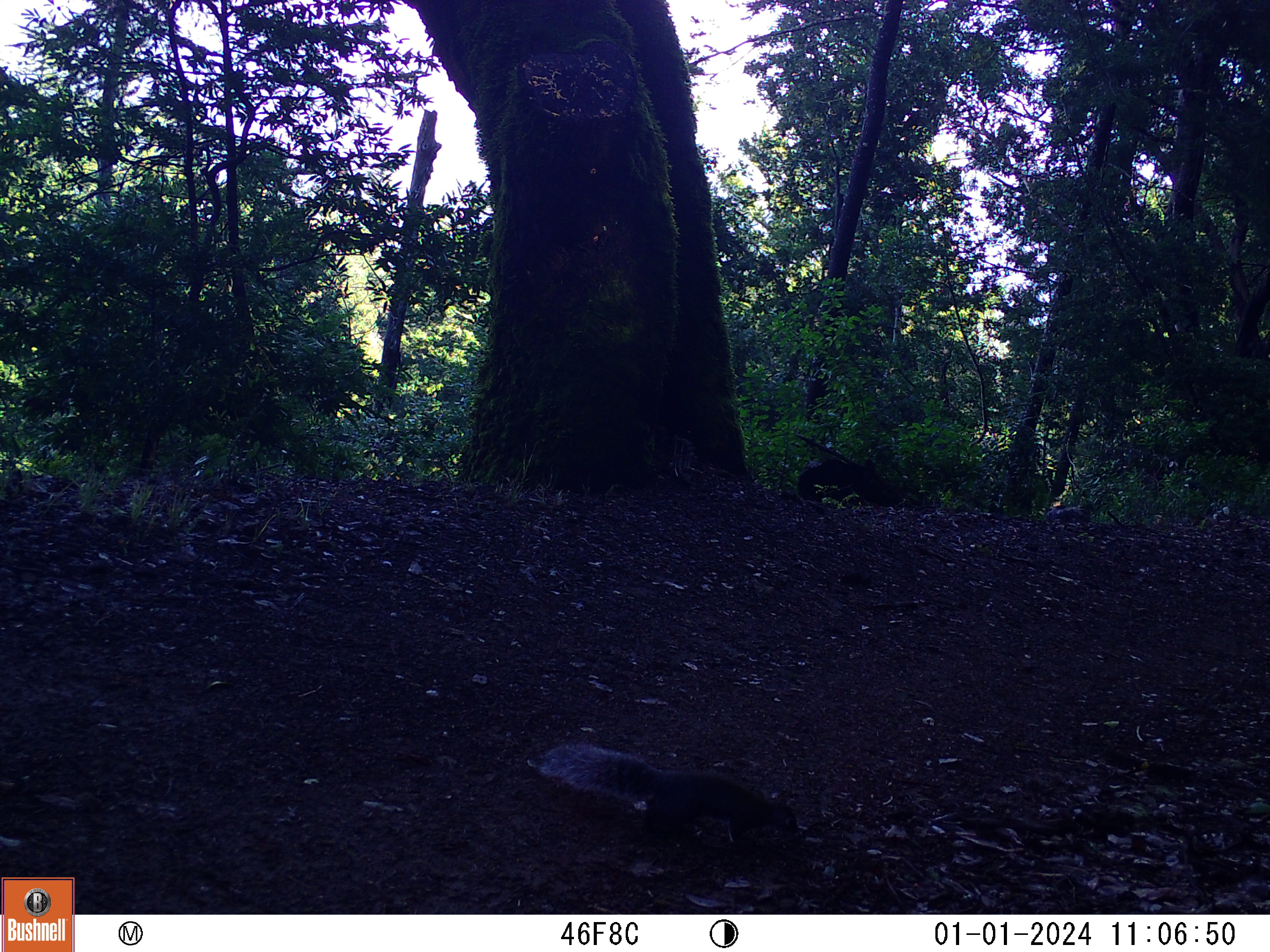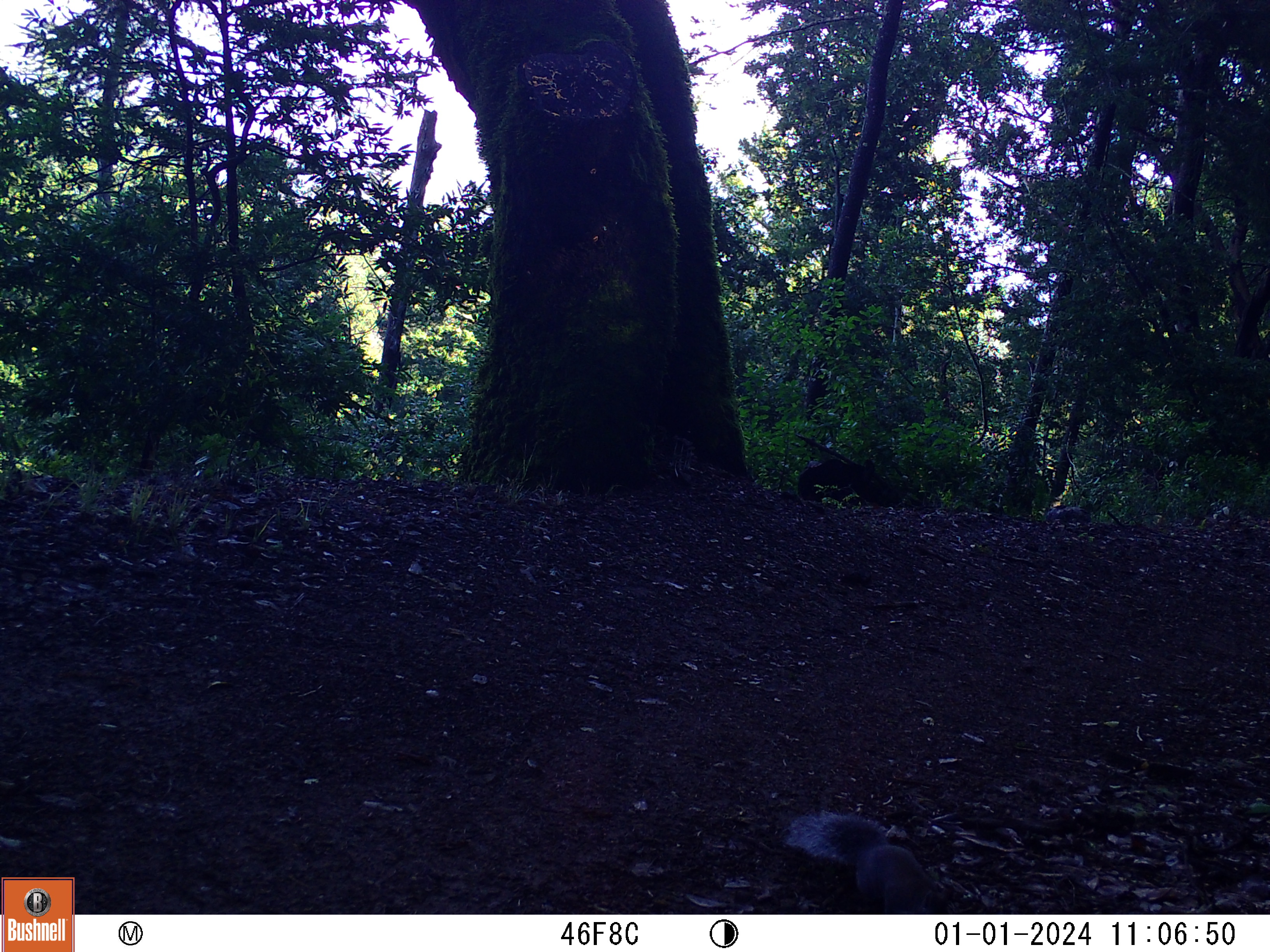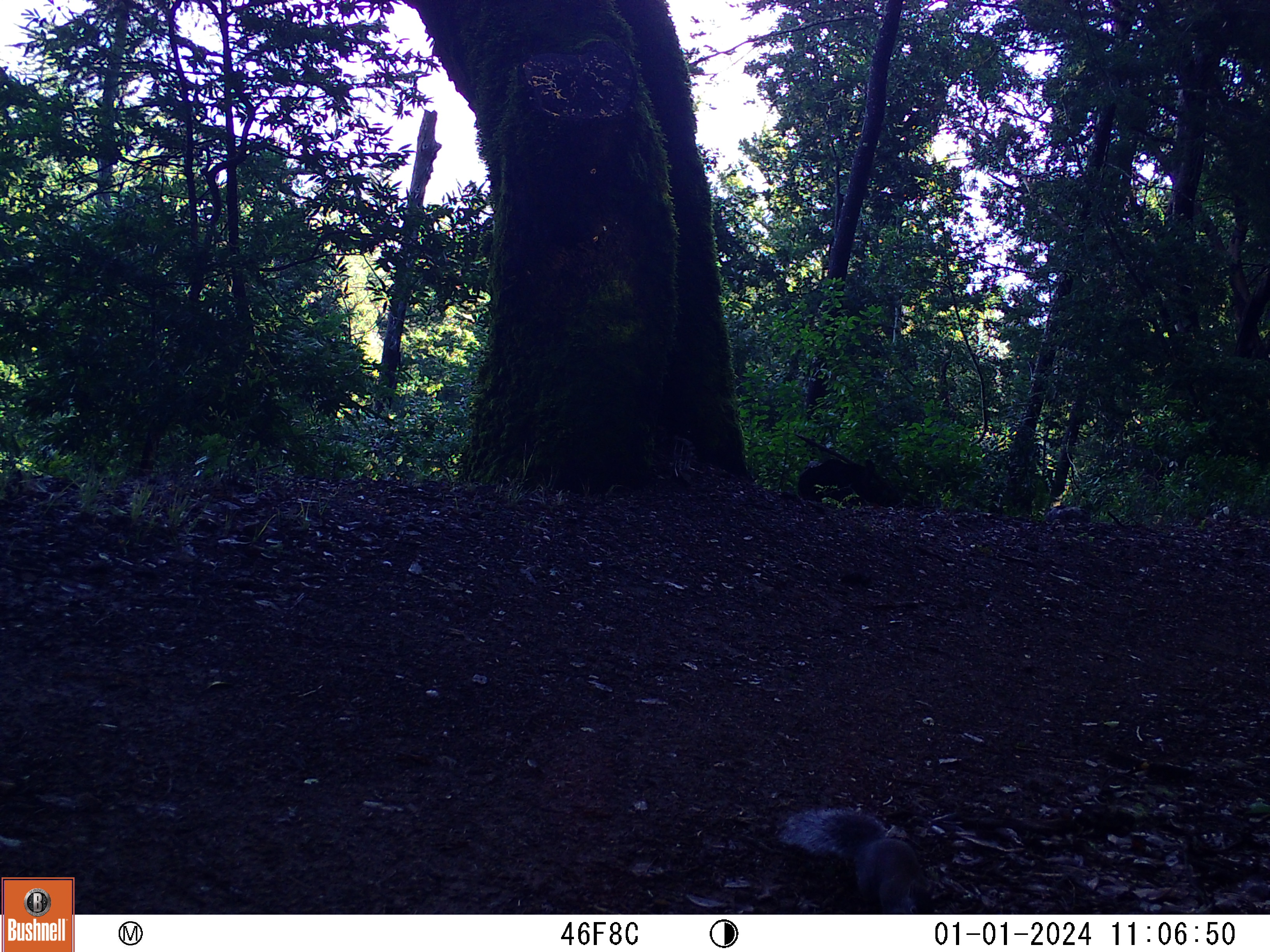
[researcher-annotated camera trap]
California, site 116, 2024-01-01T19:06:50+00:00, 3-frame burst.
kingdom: Animalia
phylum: Chordata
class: Mammalia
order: Rodentia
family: Sciuridae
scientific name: Sciuridae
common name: squirrel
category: unknown squirrel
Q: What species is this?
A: Unknown squirrel (squirrel) (Sciuridae).